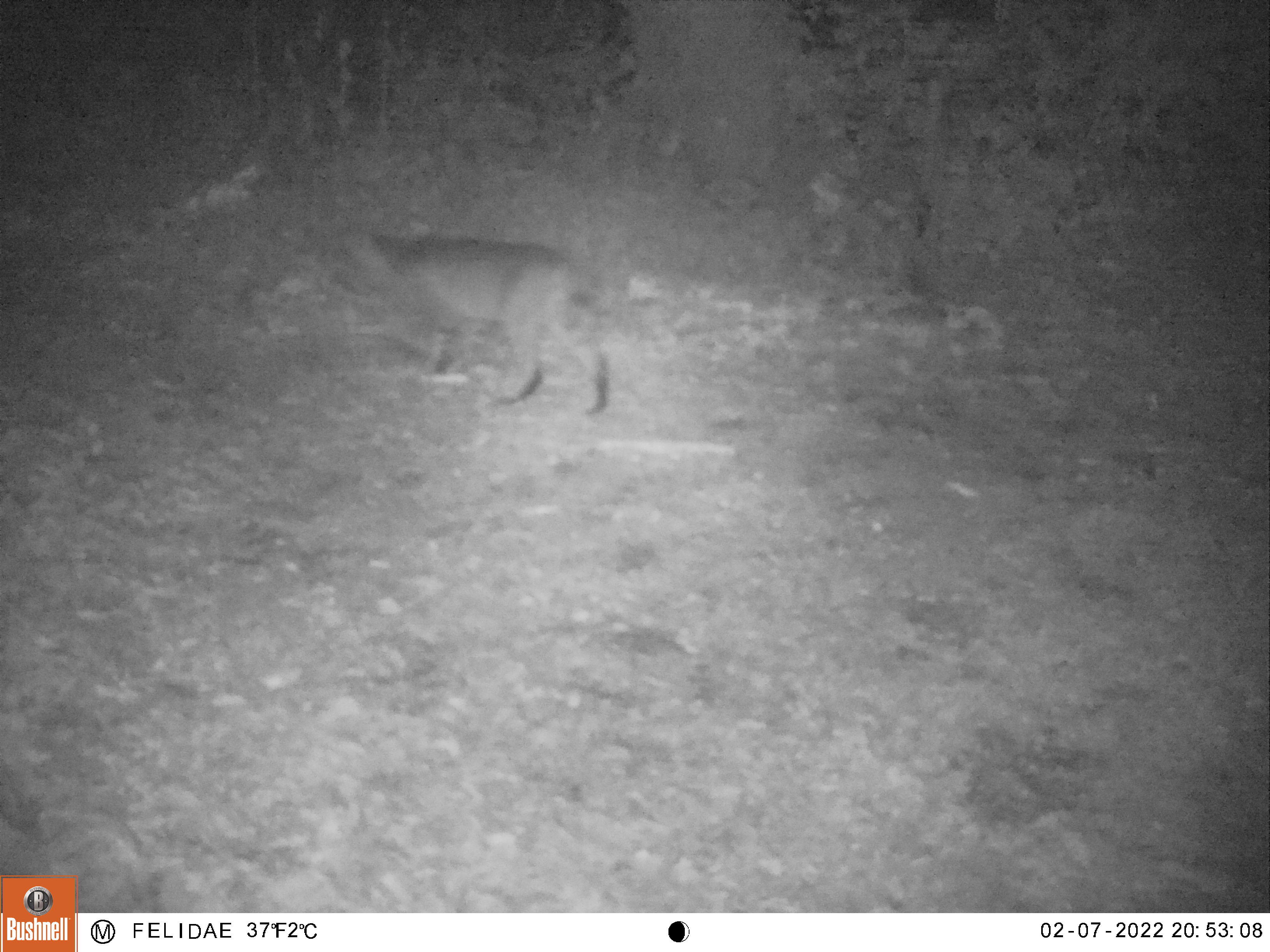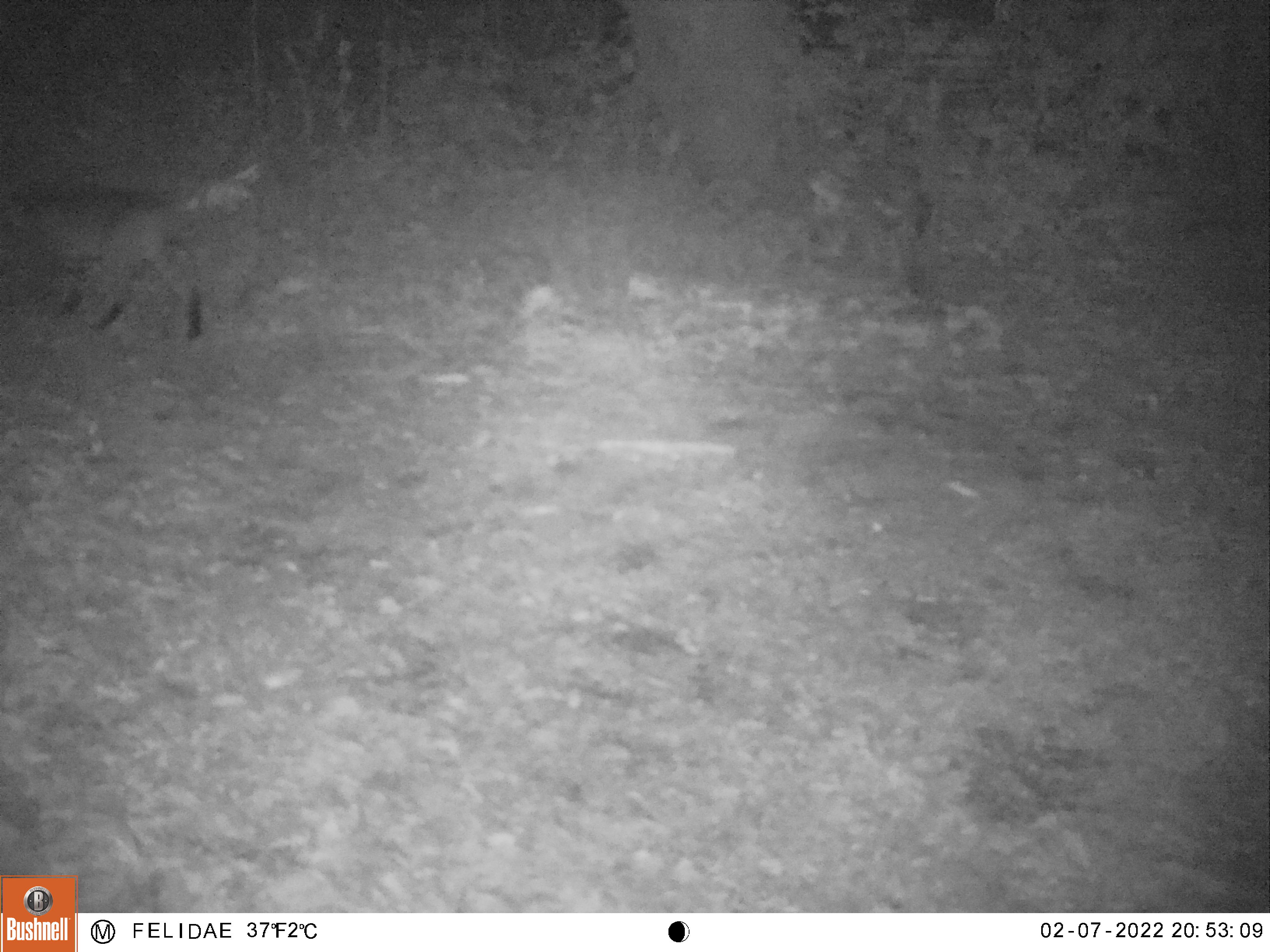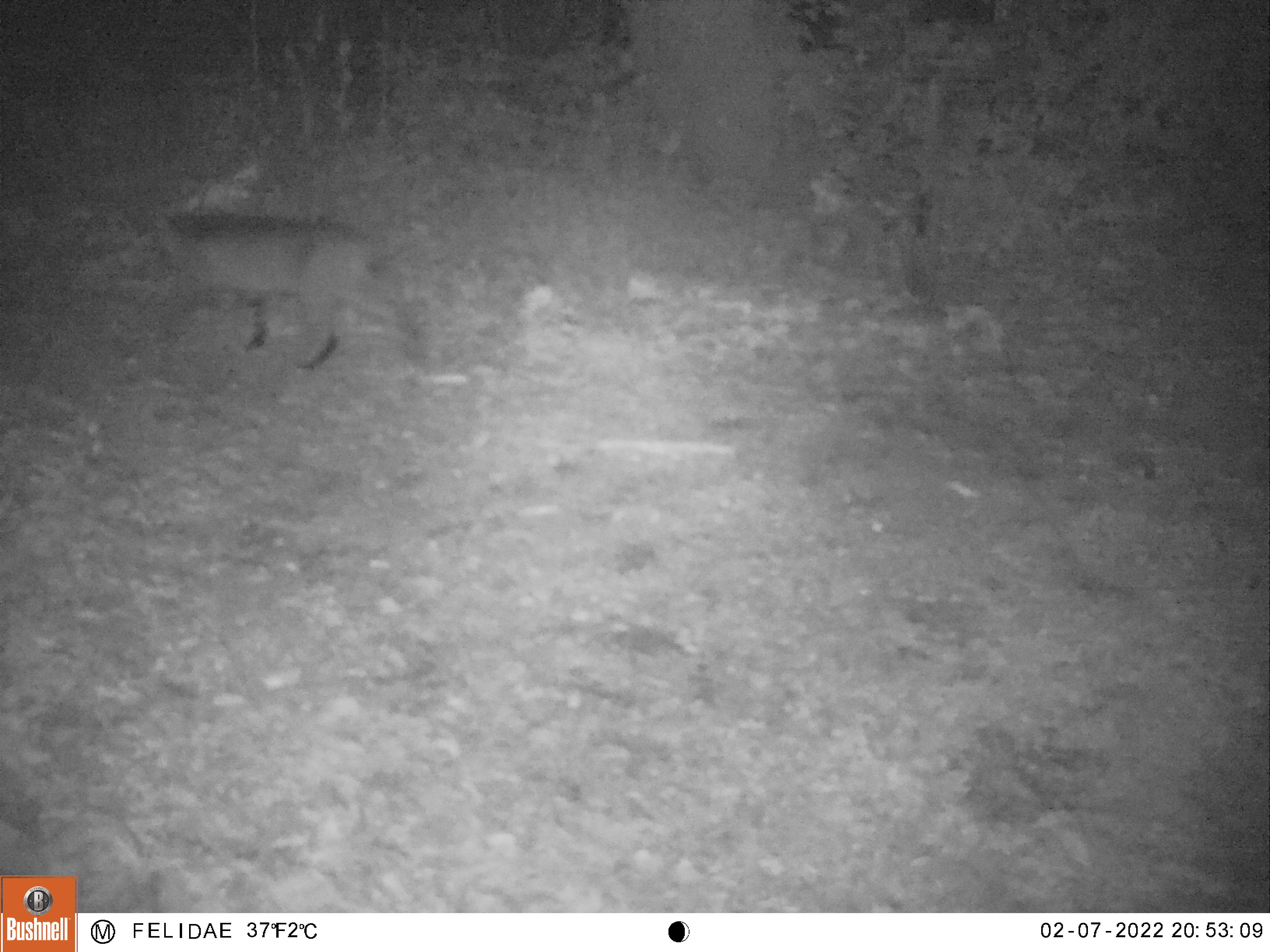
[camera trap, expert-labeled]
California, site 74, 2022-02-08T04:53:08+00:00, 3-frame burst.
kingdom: Animalia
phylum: Chordata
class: Mammalia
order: Carnivora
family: Felidae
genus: Lynx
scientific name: Lynx rufus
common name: bobcat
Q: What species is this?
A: Bobcat (Lynx rufus).